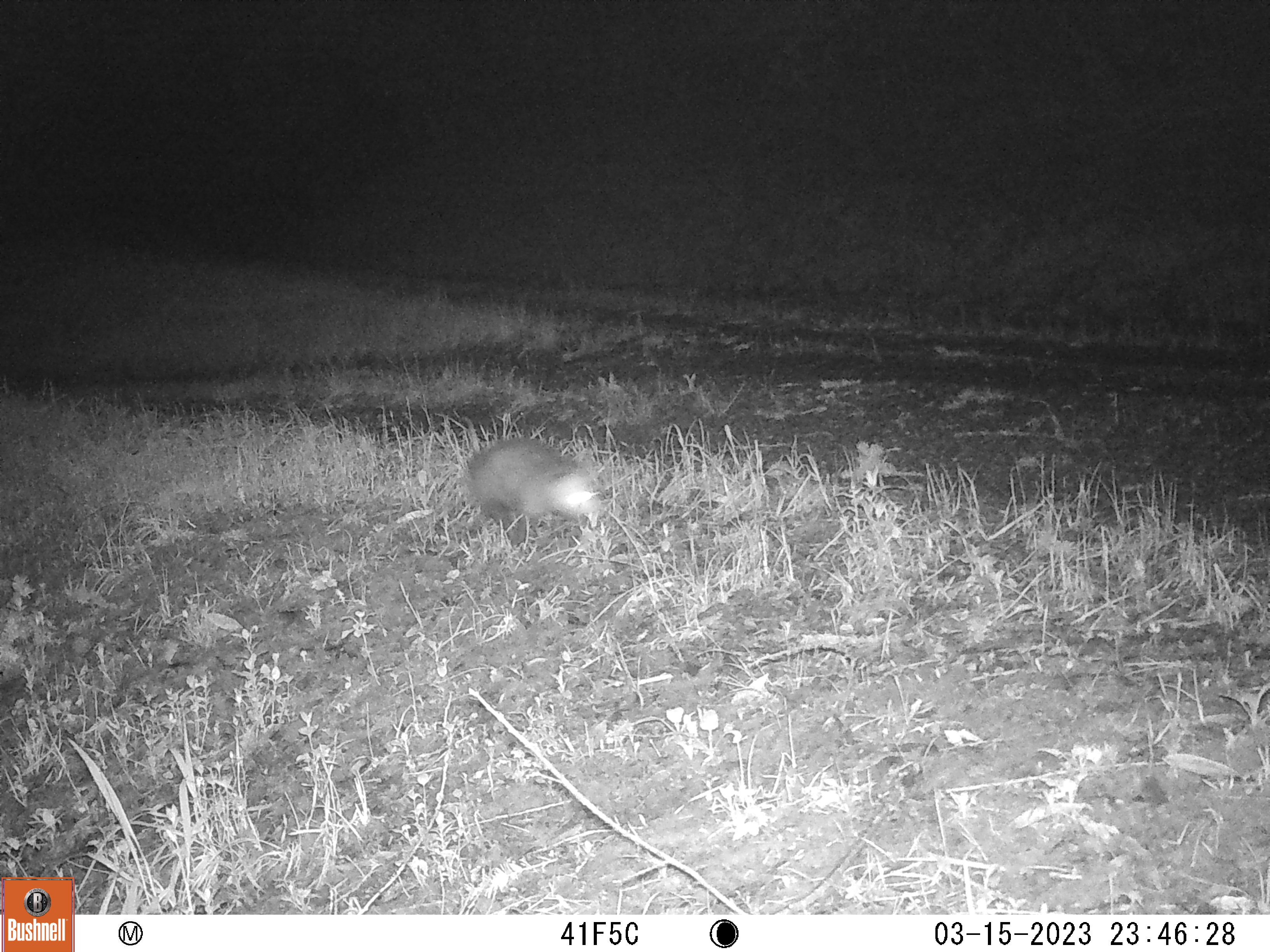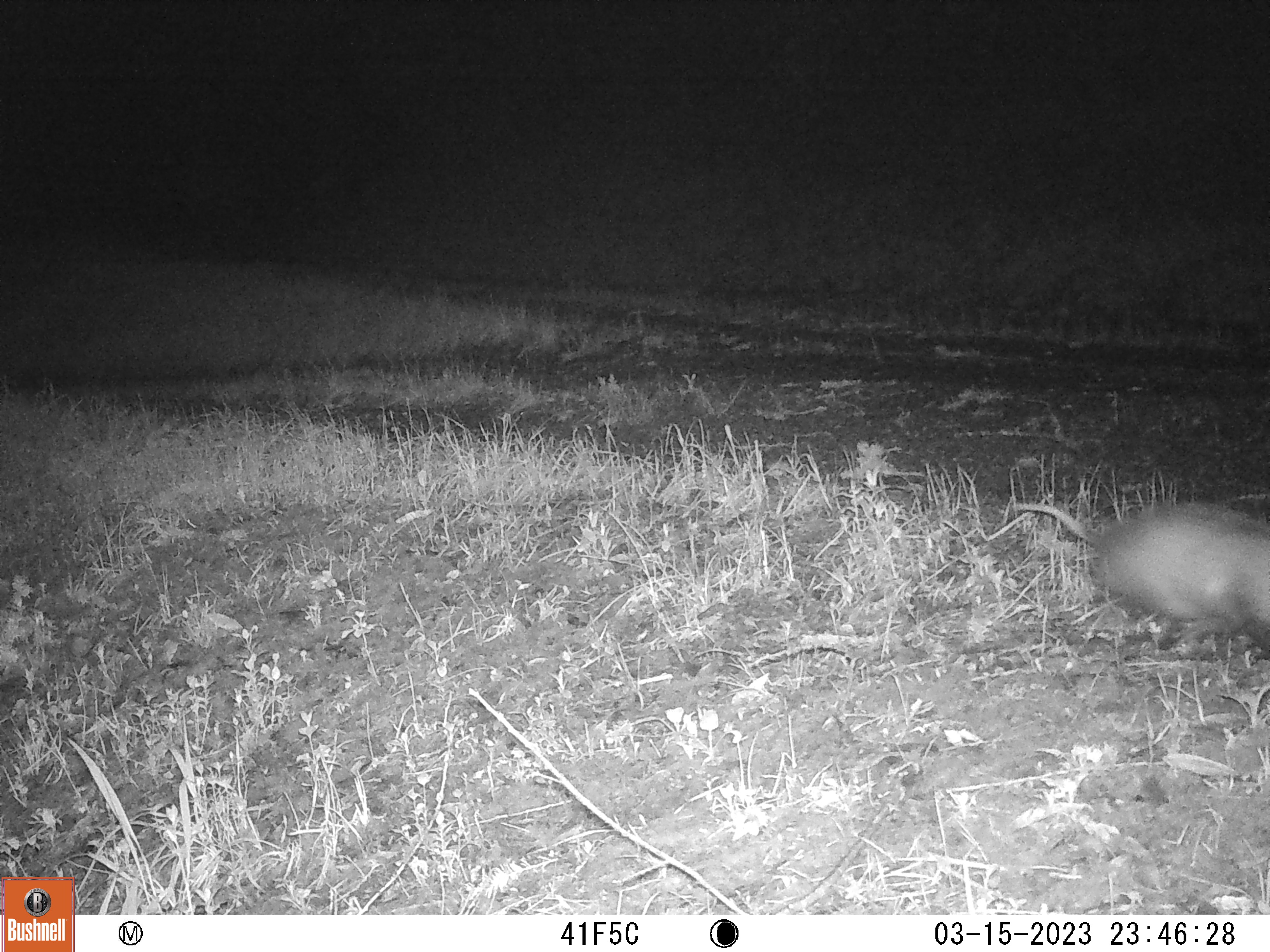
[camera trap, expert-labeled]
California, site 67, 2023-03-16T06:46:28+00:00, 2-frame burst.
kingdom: Animalia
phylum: Chordata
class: Mammalia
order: Didelphimorphia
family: Didelphidae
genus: Didelphis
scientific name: Didelphis virginiana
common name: virginia opossum